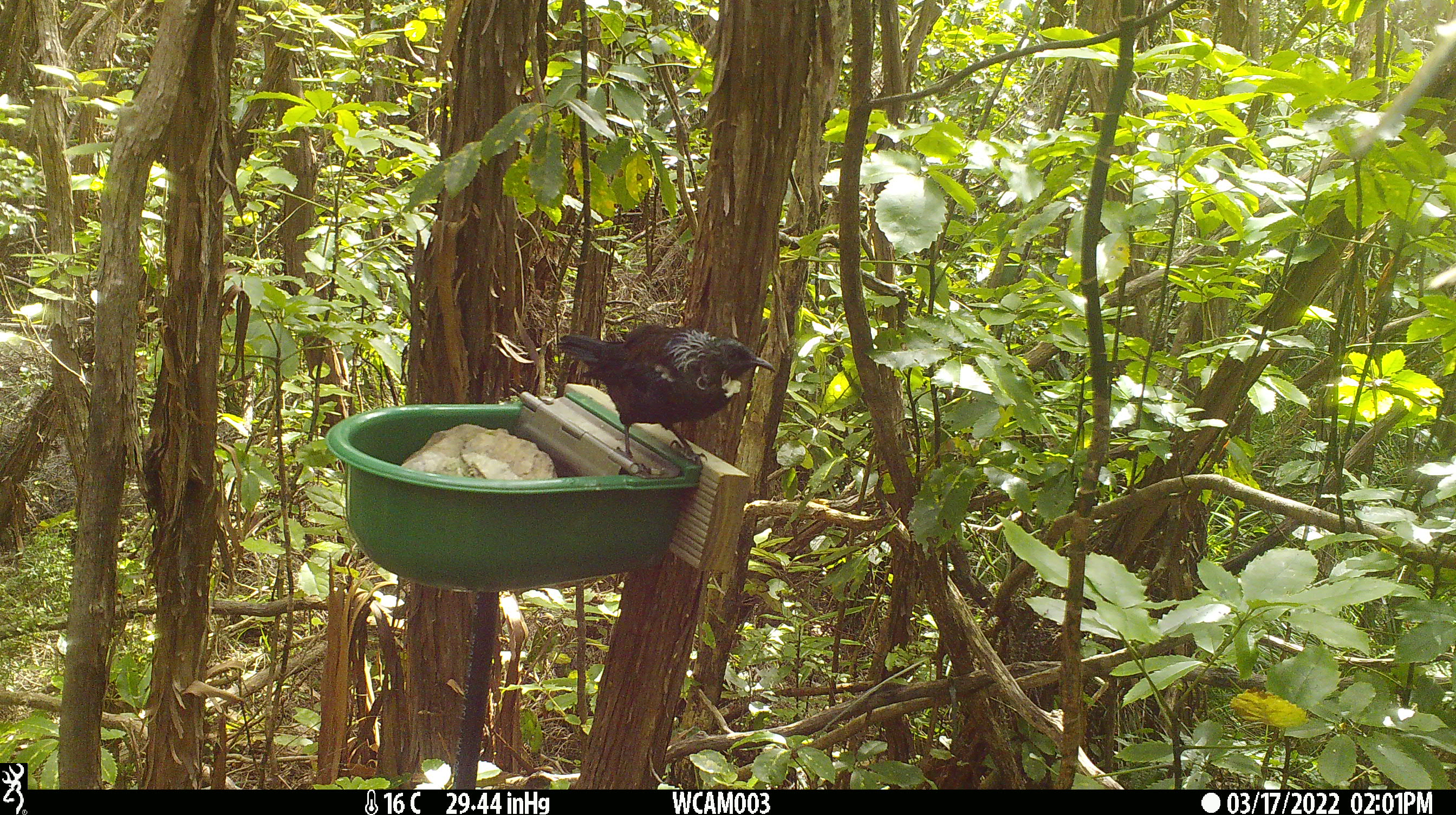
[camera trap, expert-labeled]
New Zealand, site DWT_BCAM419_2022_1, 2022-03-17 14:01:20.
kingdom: Animalia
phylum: Chordata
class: Aves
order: Passeriformes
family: Meliphagidae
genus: Prosthemadera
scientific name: Prosthemadera novaeseelandiae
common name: tui